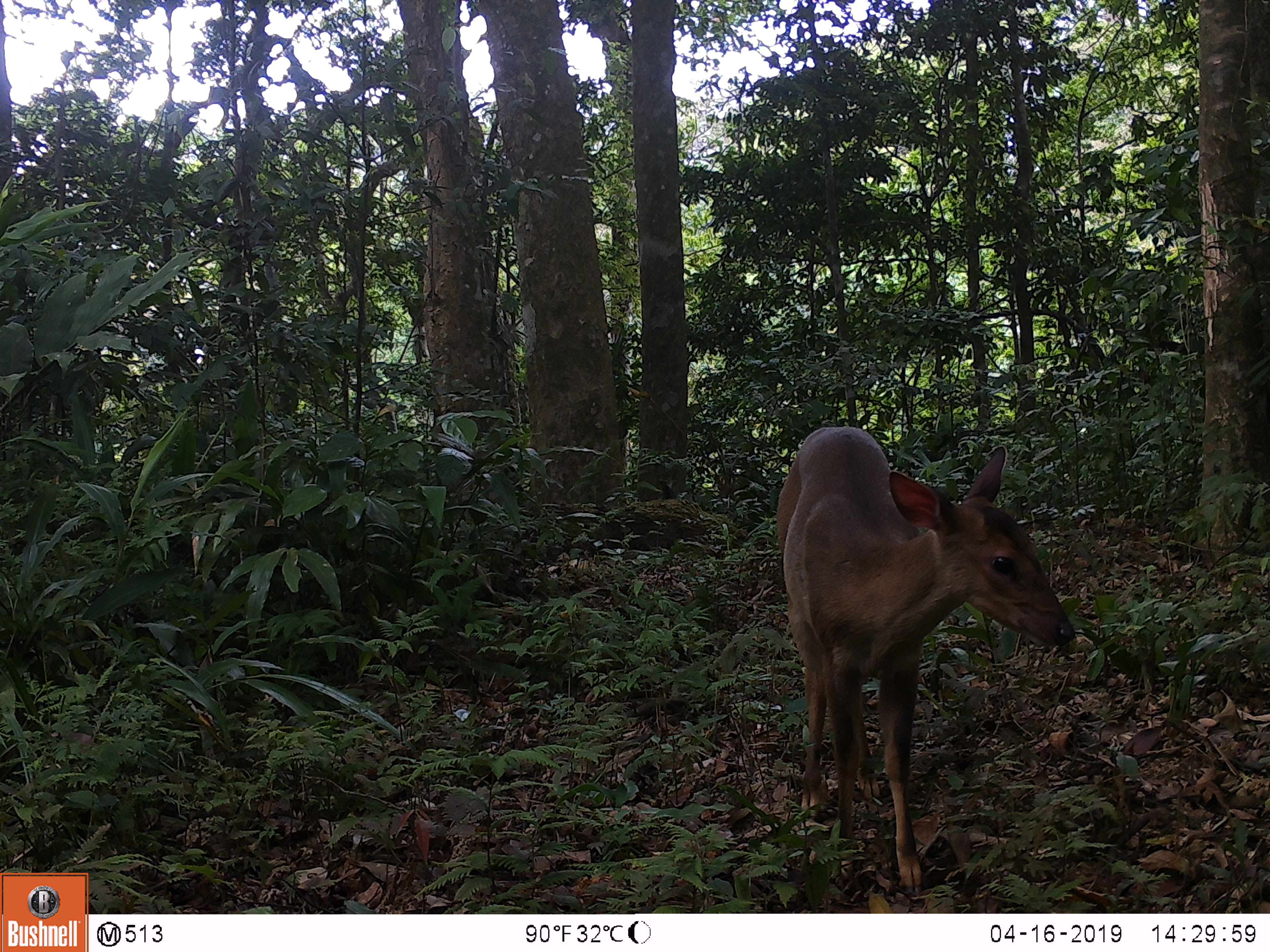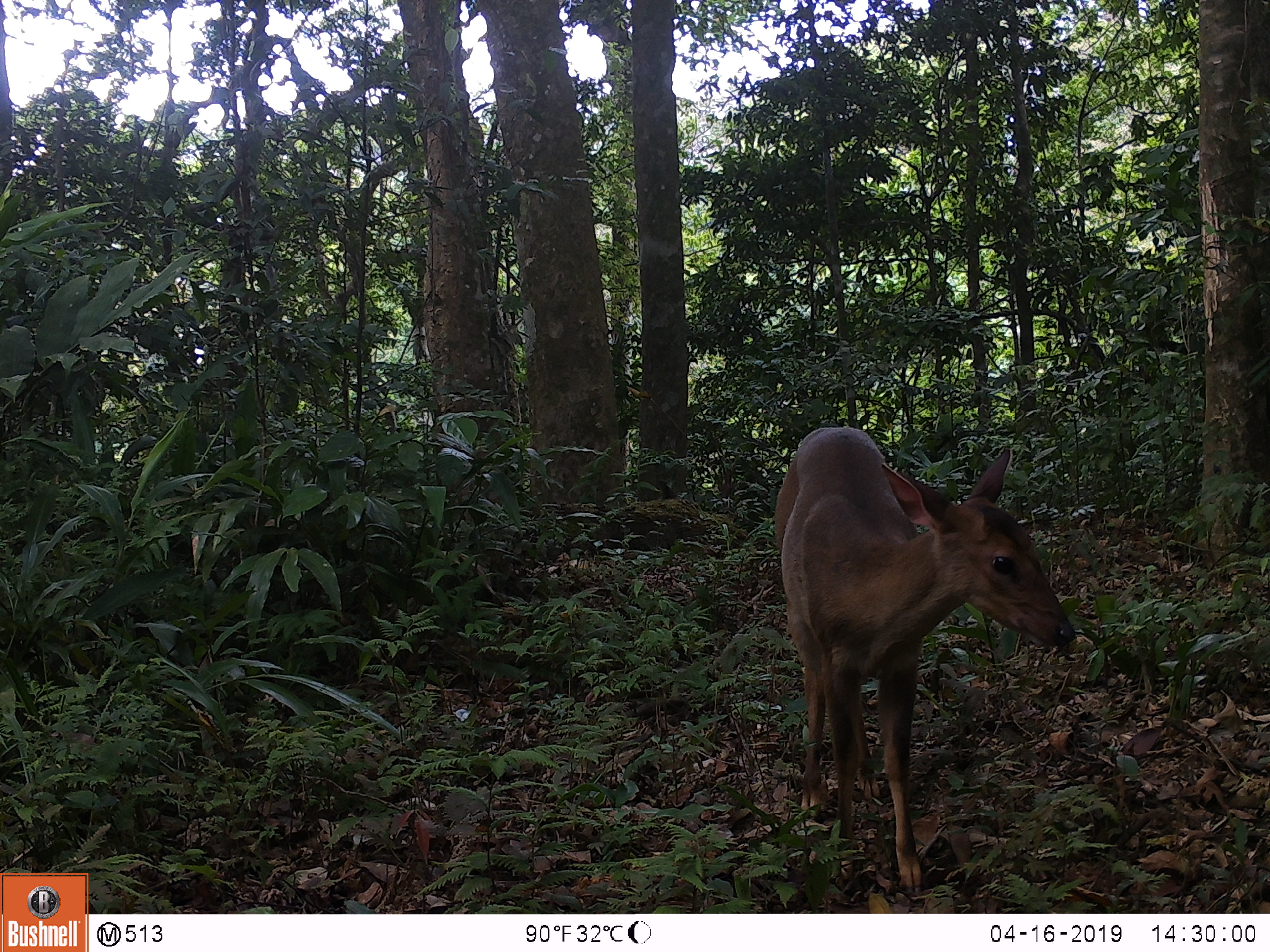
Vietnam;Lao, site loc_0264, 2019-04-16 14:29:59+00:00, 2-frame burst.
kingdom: Animalia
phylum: Chordata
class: Mammalia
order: Artiodactyla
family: Cervidae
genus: Muntiacus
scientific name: Muntiacus vuquangensis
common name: large-antlered muntjac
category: large antlered muntjac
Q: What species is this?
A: Large antlered muntjac (large-antlered muntjac) (Muntiacus vuquangensis).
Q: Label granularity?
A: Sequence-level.